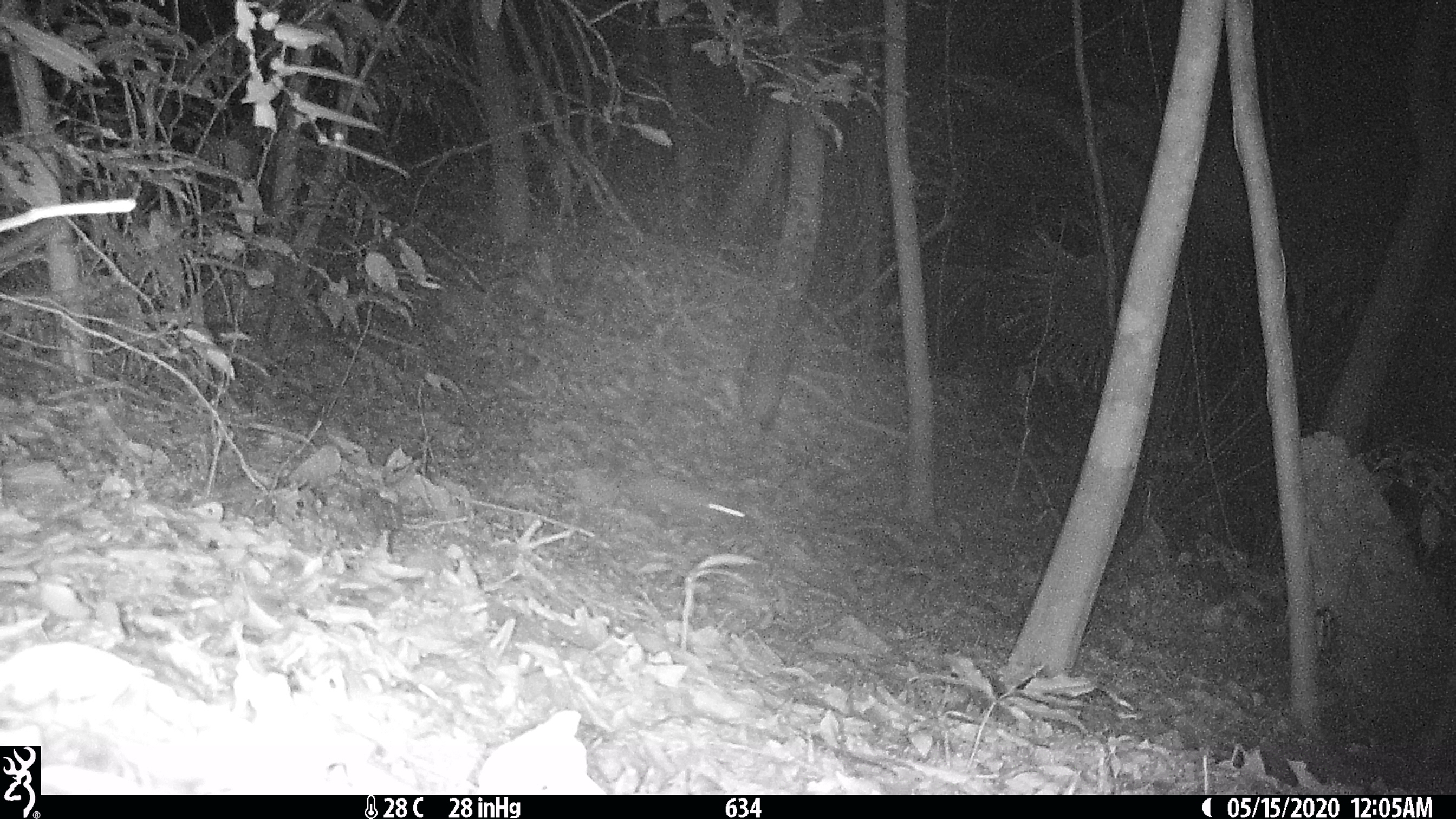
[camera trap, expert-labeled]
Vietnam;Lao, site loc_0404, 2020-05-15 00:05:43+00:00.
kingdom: Animalia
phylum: Chordata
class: Mammalia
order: Rodentia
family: Muridae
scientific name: Muridae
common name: old-world mice and rats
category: unidentified murid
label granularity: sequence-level